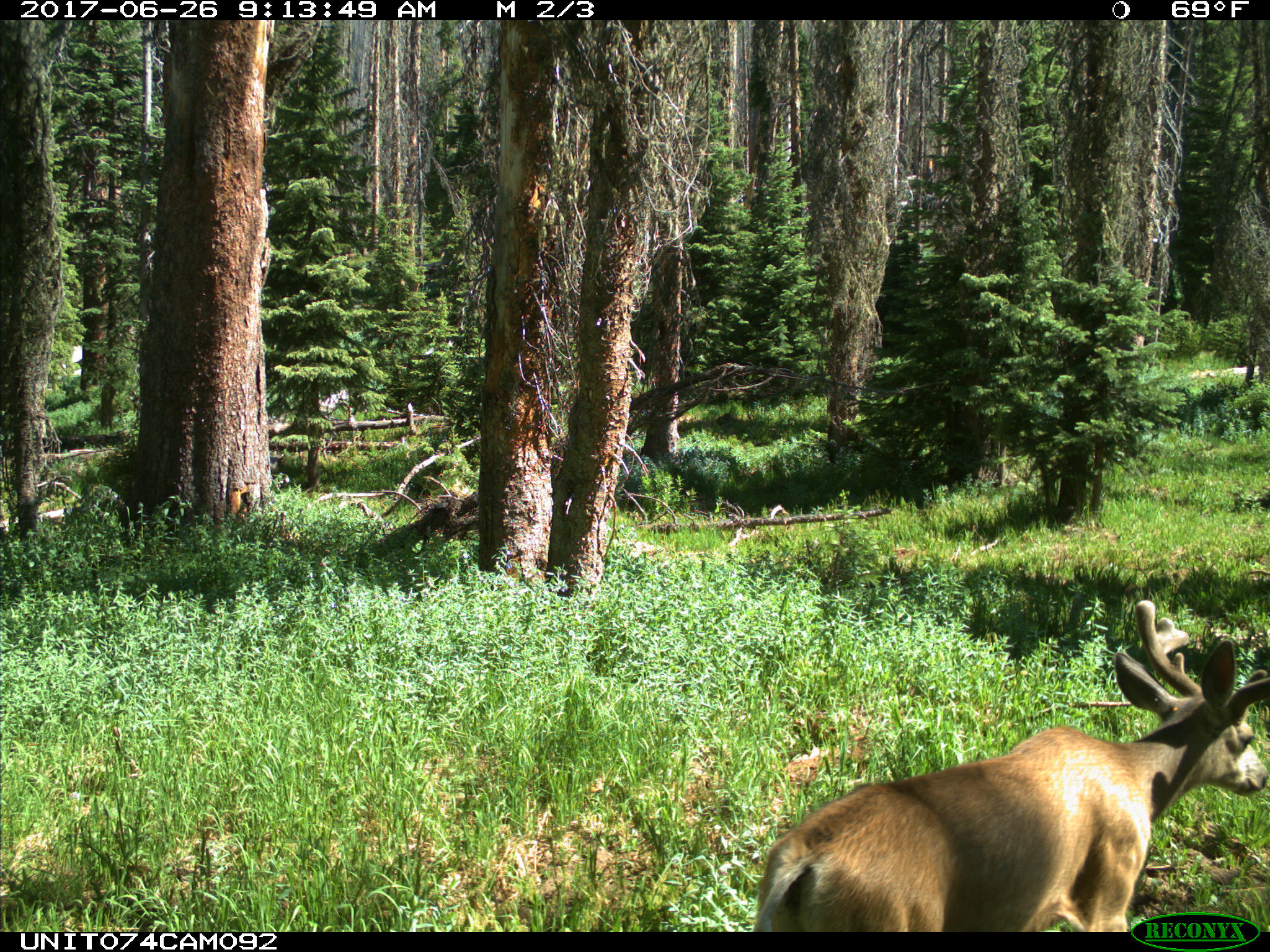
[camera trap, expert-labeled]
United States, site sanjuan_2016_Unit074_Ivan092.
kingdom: Animalia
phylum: Chordata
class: Mammalia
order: Artiodactyla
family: Cervidae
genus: Odocoileus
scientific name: Odocoileus hemionus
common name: mule deer